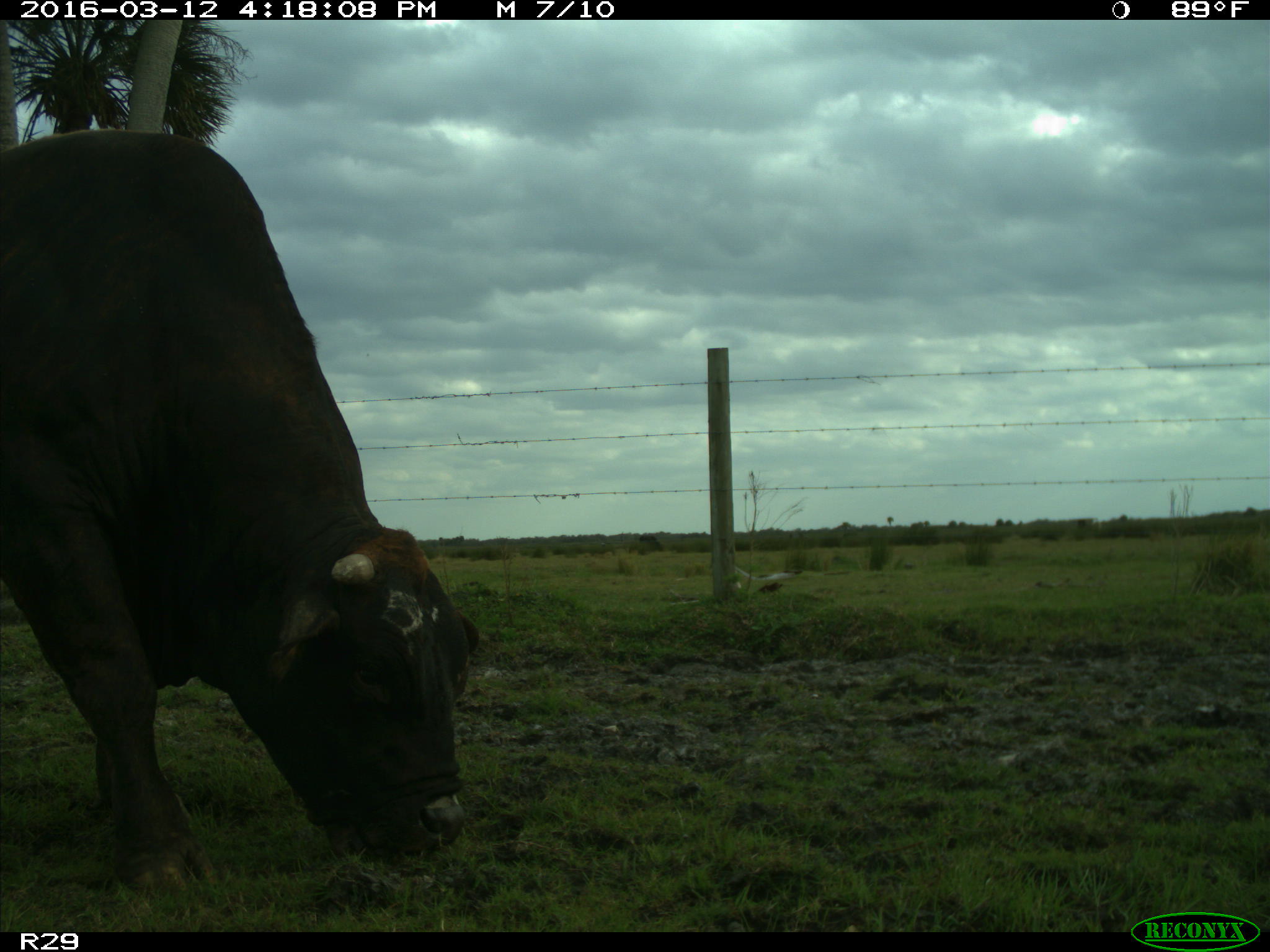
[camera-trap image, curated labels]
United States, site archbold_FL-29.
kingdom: Animalia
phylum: Chordata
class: Mammalia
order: Artiodactyla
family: Bovidae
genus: Bos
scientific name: Bos taurus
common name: domestic cow